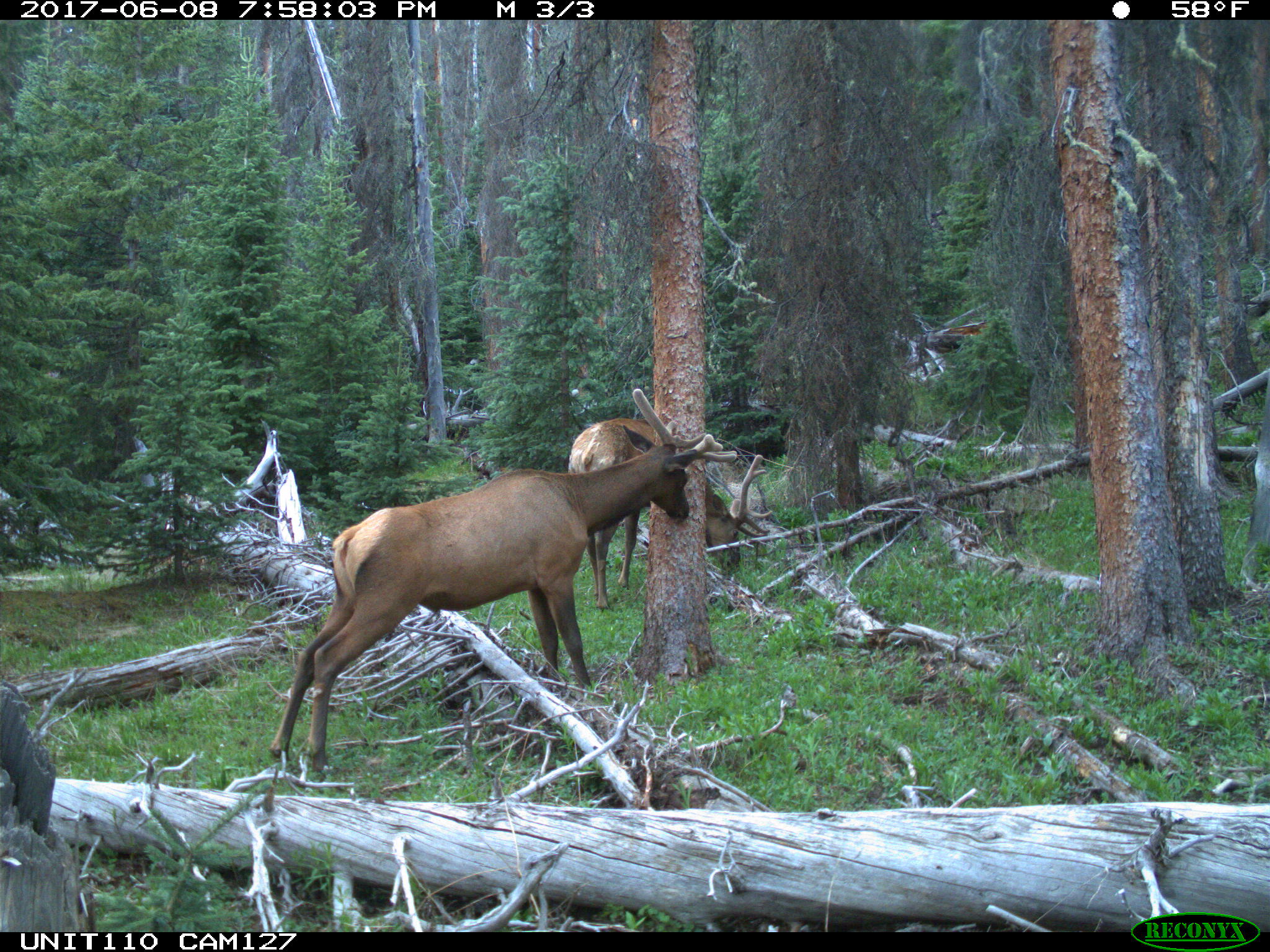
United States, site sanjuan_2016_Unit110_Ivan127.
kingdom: Animalia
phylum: Chordata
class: Mammalia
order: Artiodactyla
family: Cervidae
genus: Cervus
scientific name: Cervus elaphus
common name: red deer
Cervus elaphus (red deer).